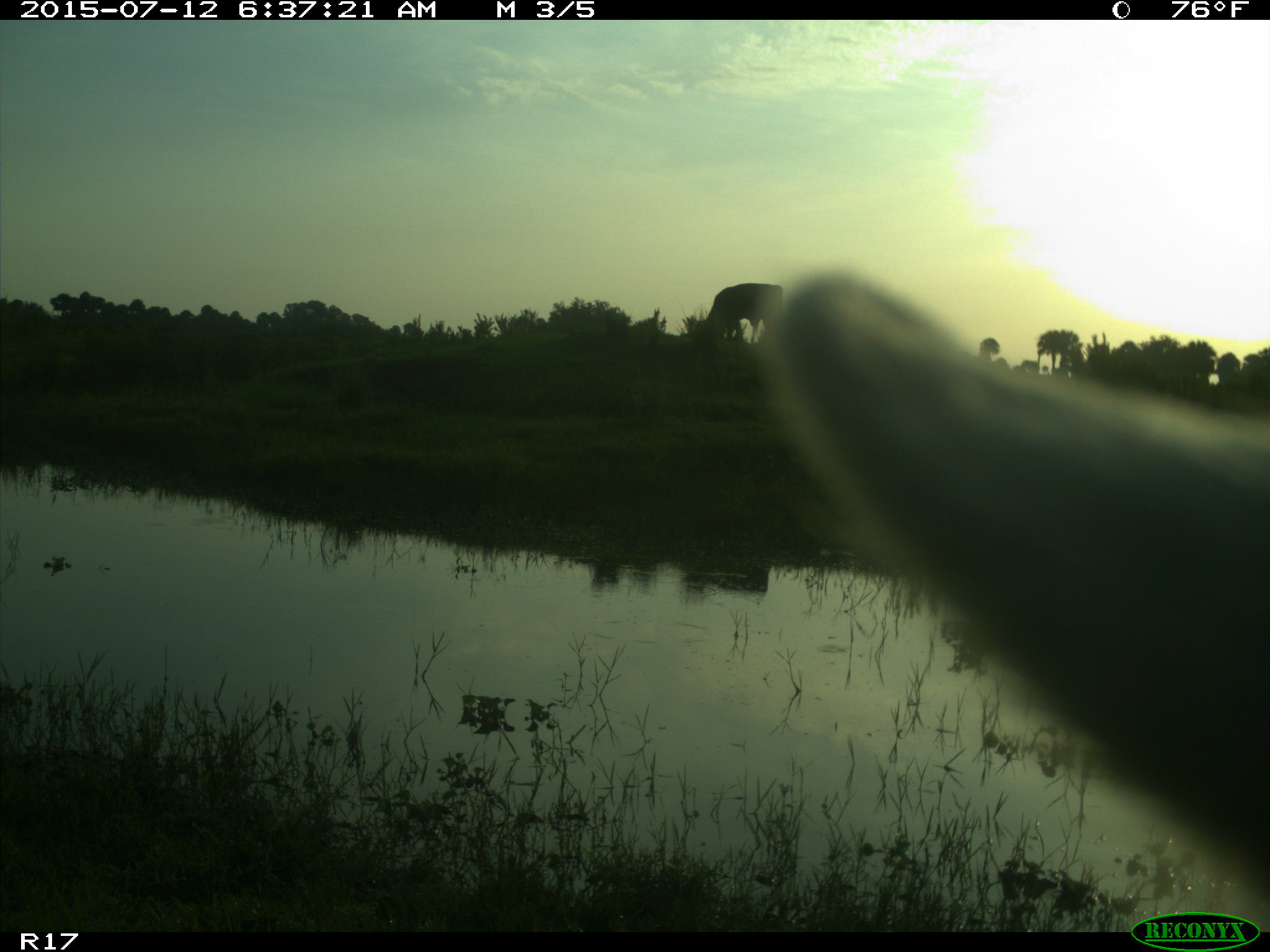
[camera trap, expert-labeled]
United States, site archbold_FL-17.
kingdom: Animalia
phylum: Chordata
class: Mammalia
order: Artiodactyla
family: Bovidae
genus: Bos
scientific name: Bos taurus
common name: domestic cow